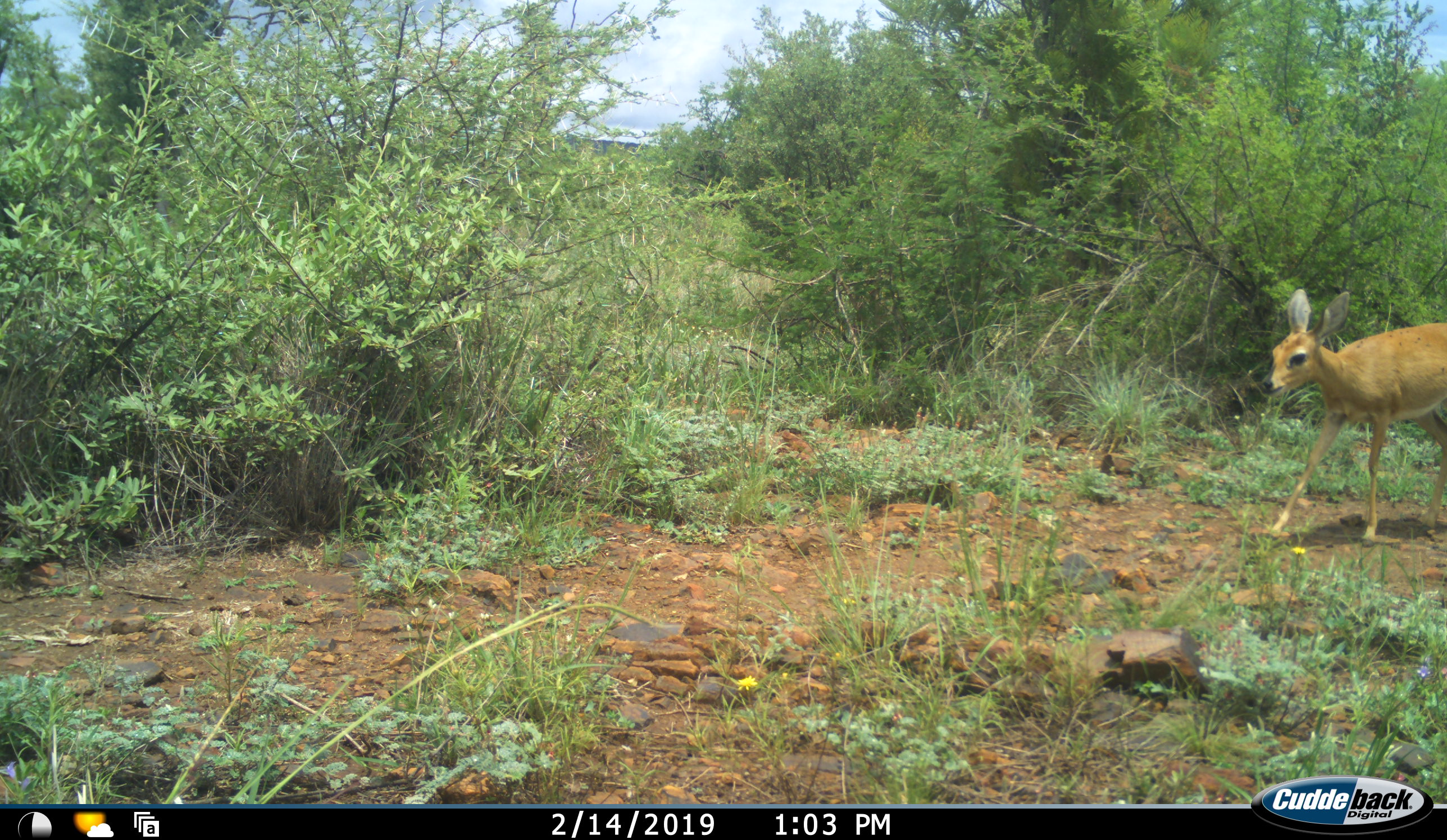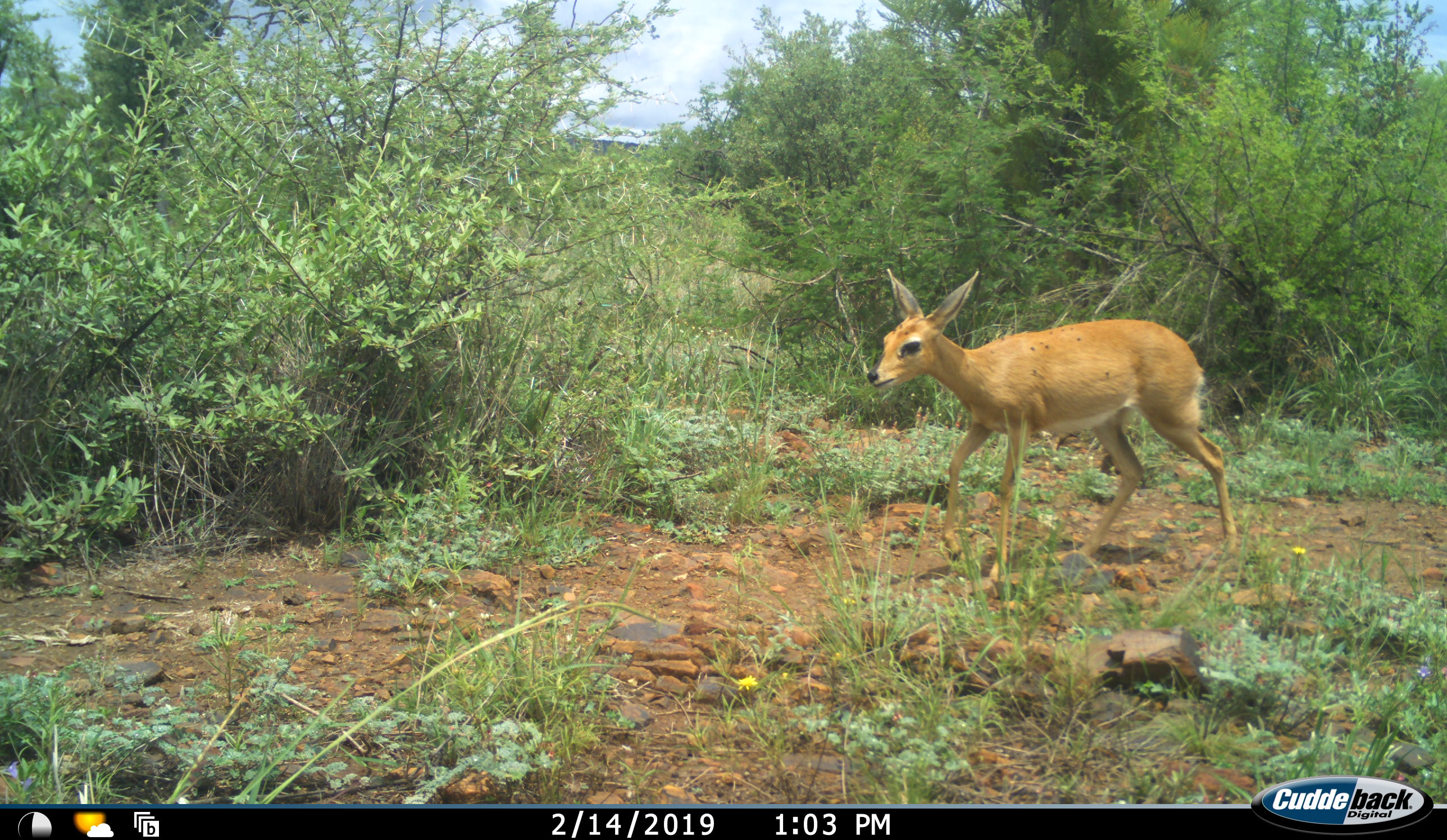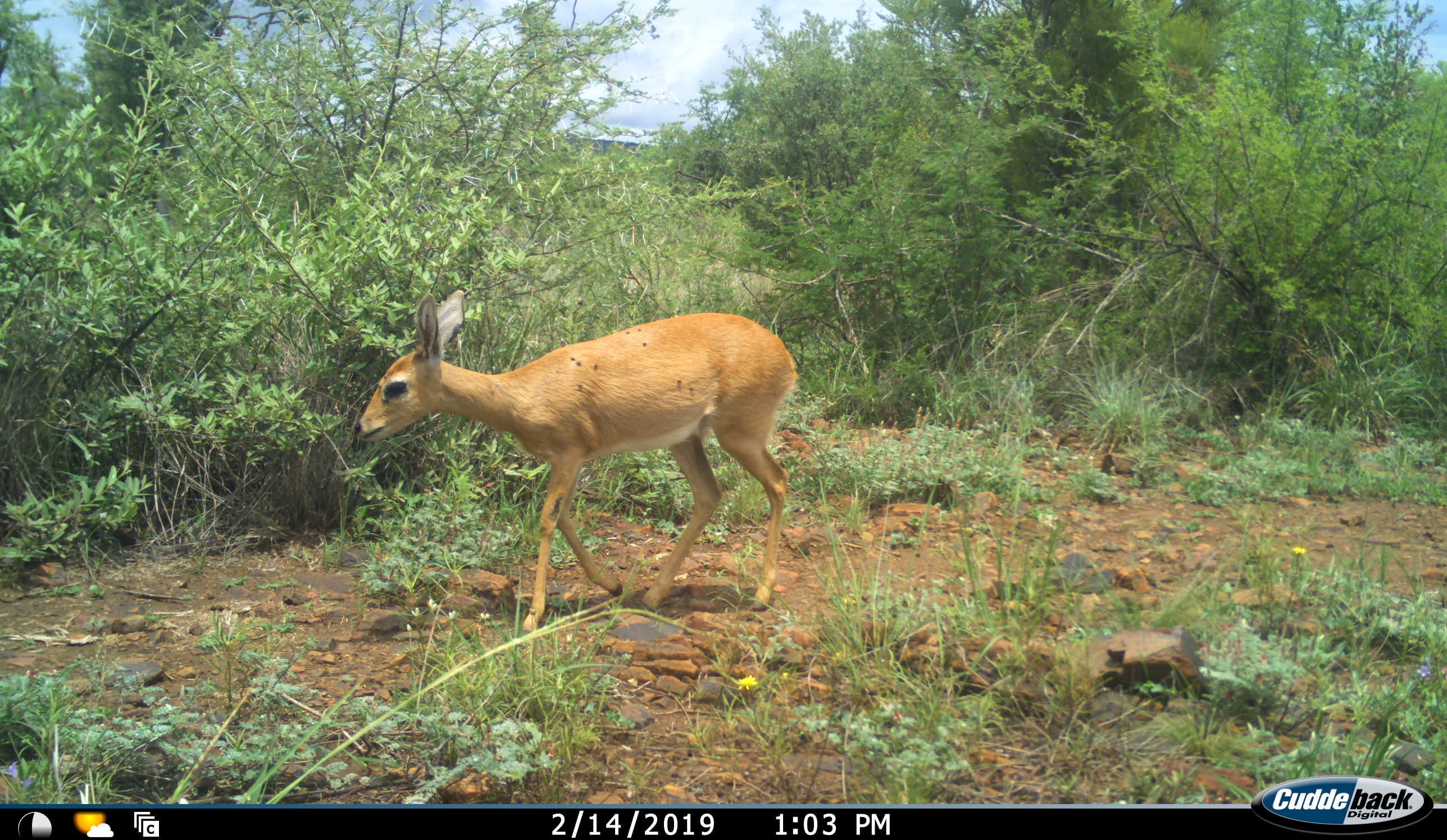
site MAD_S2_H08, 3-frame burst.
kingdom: Animalia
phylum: Chordata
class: Mammalia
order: Artiodactyla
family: Bovidae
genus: Raphicerus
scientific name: Raphicerus campestris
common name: steenbok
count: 1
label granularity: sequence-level